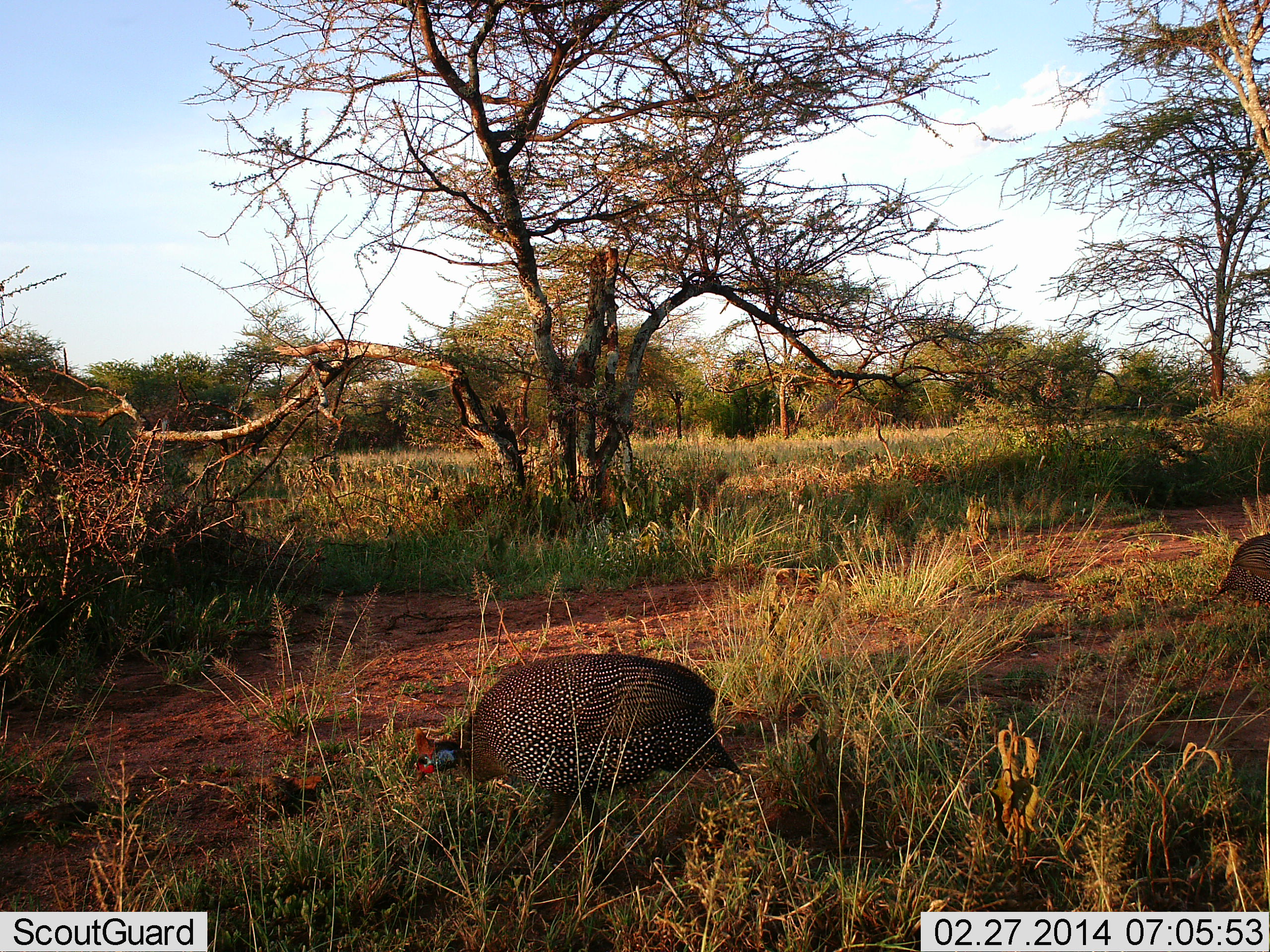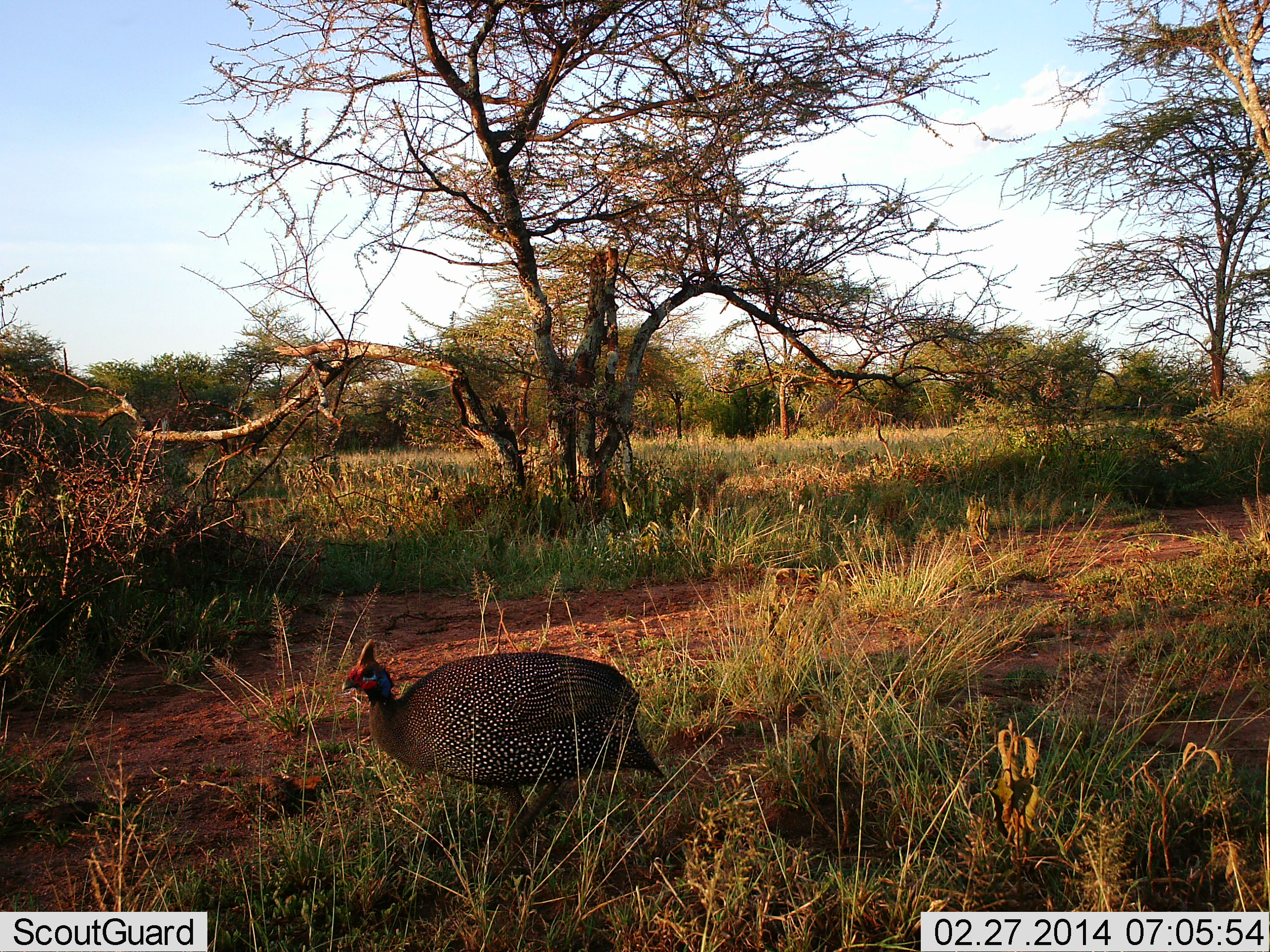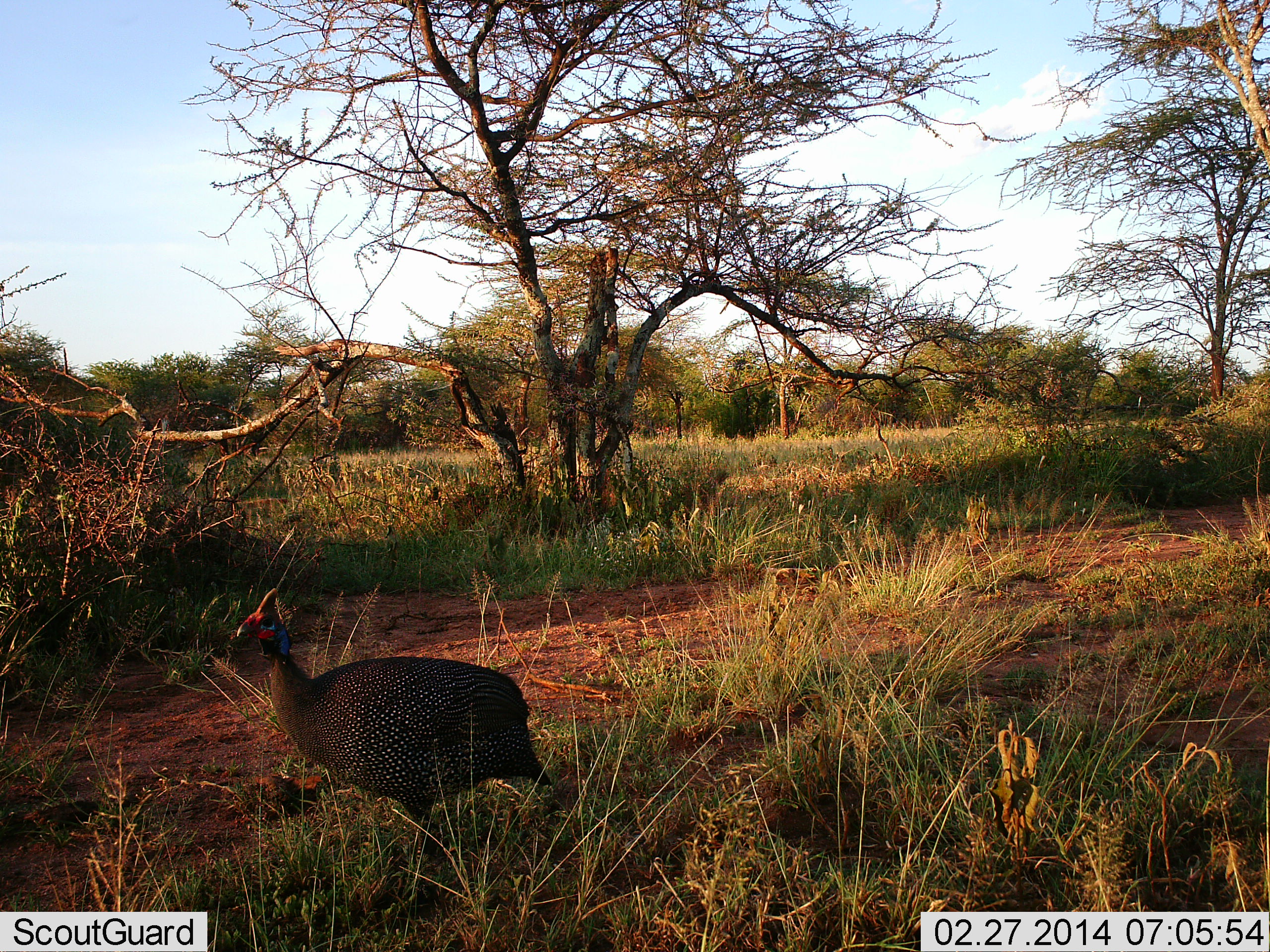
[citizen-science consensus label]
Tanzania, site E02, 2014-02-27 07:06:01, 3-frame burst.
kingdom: Animalia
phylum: Chordata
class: Aves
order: Galliformes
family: Numididae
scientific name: Numididae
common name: guinea fowl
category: guineafowl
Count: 2.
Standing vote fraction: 10%.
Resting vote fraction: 0%.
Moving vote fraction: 80%.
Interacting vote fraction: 0%.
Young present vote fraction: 0%.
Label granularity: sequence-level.